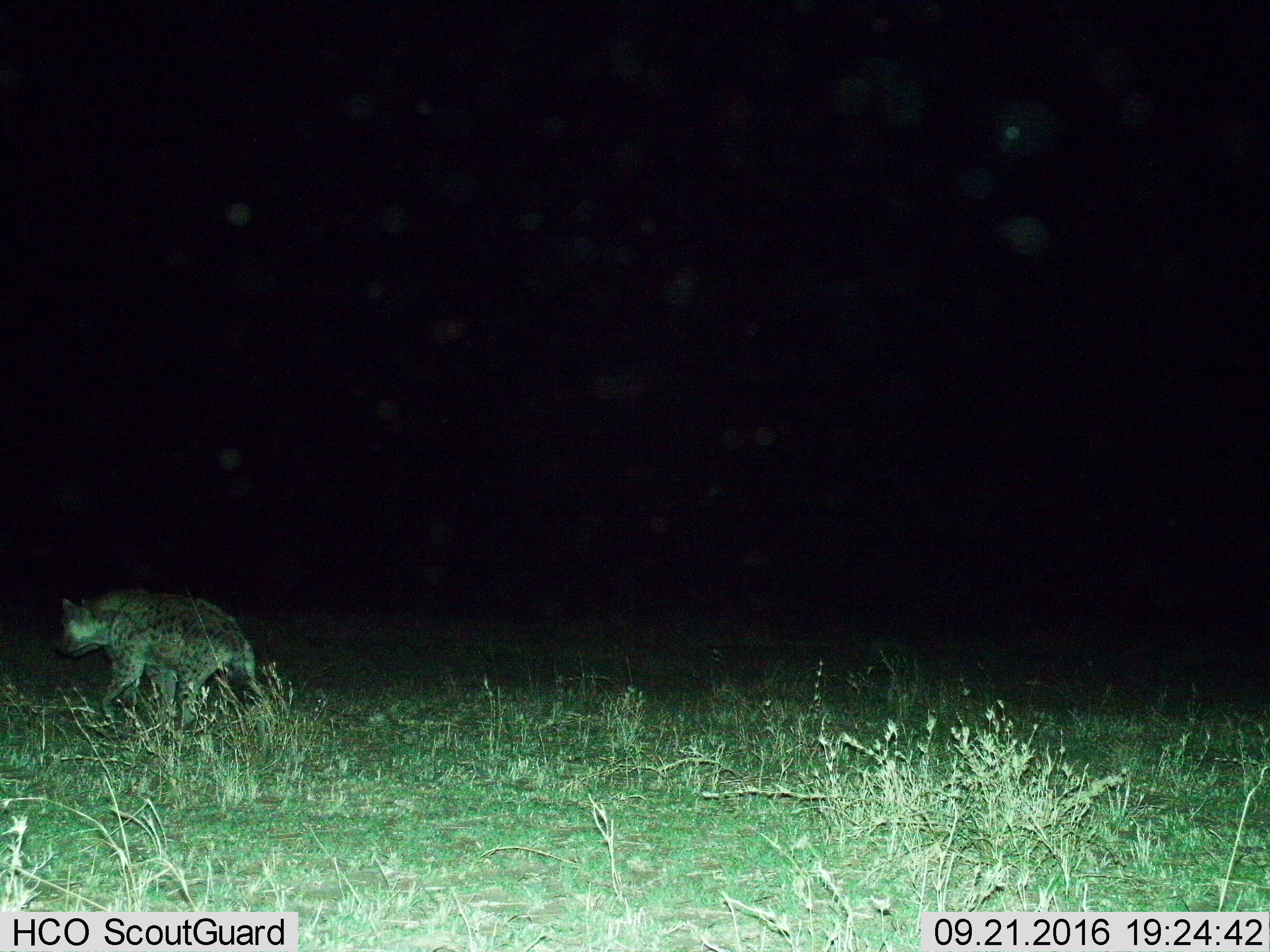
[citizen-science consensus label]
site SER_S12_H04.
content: unidentified animal